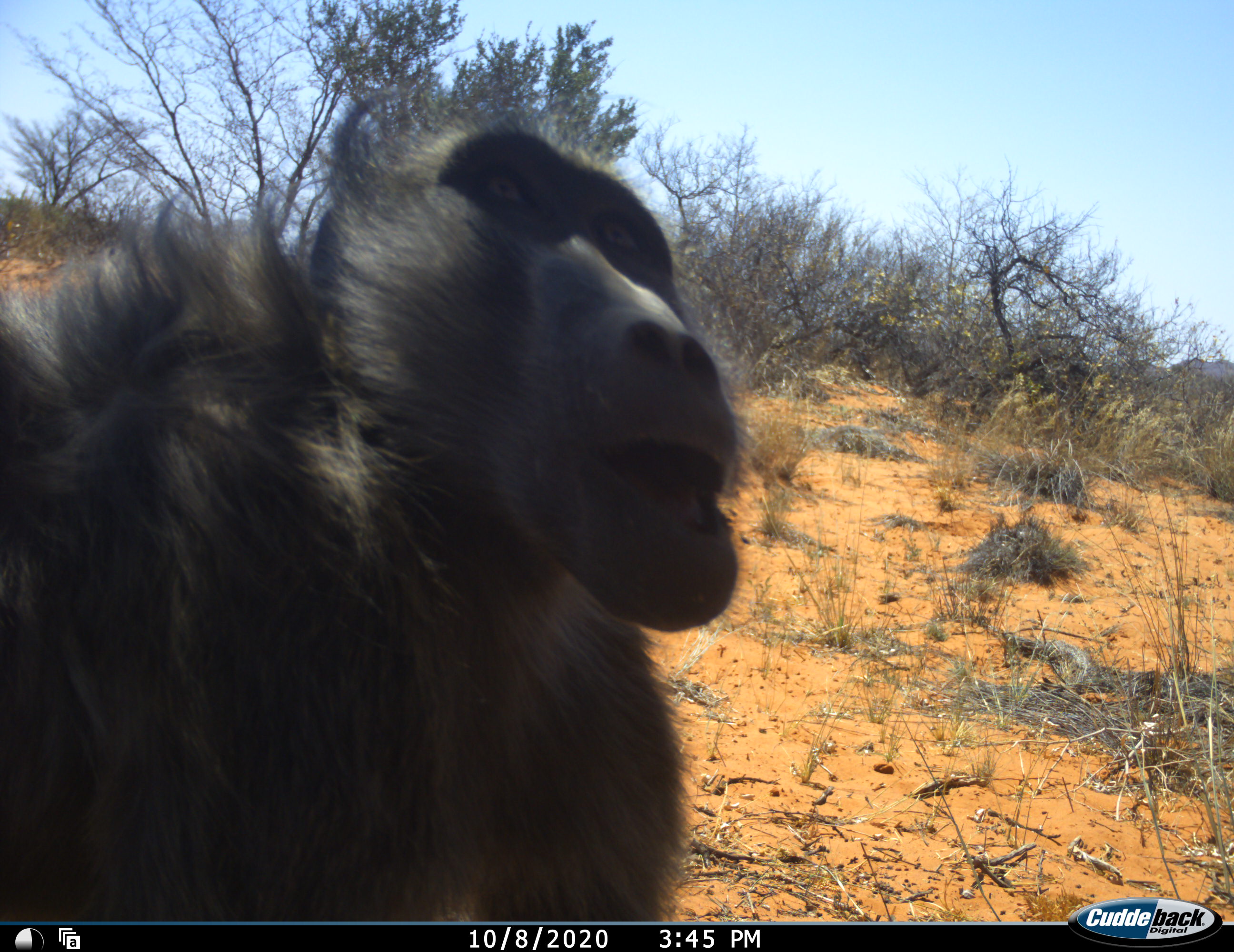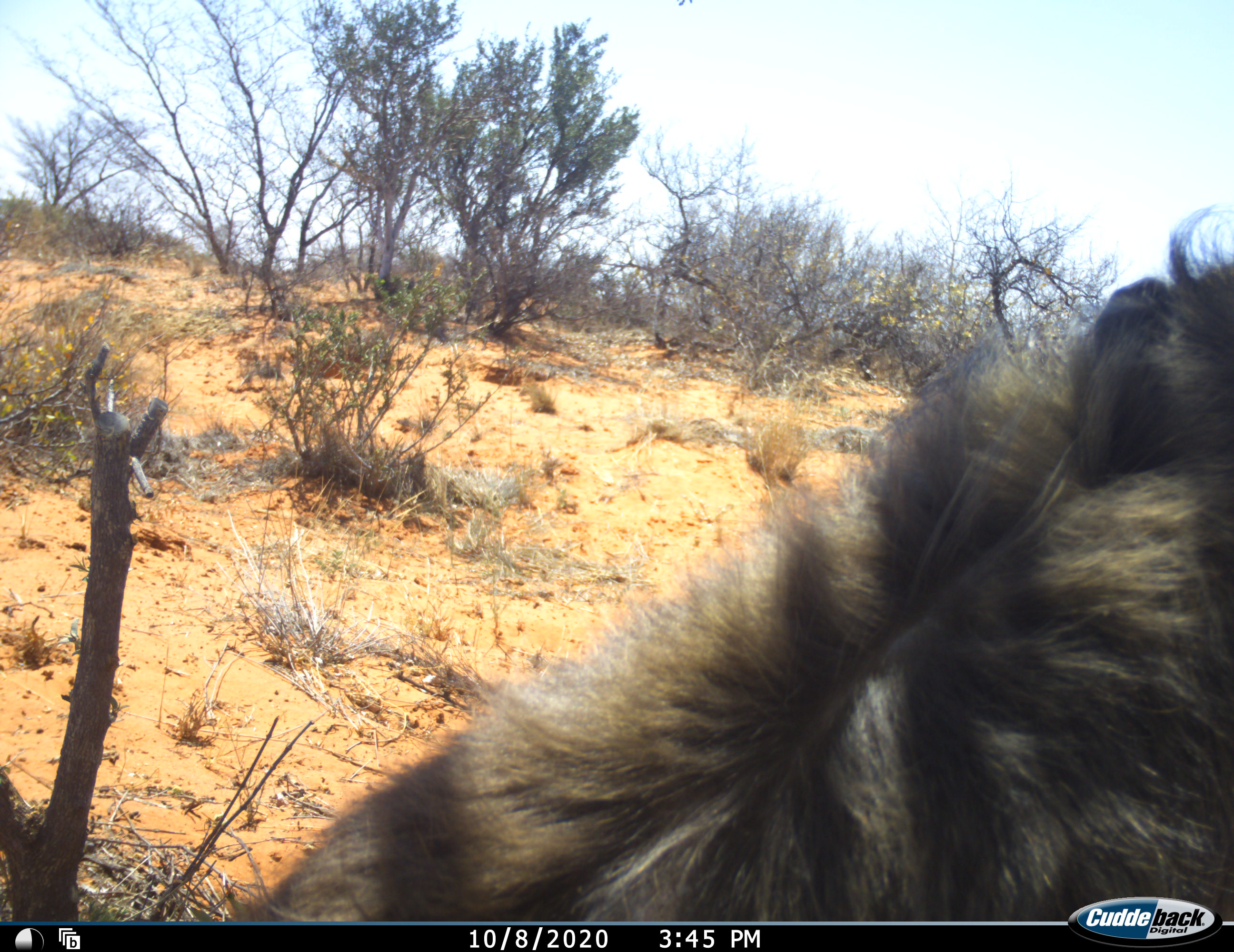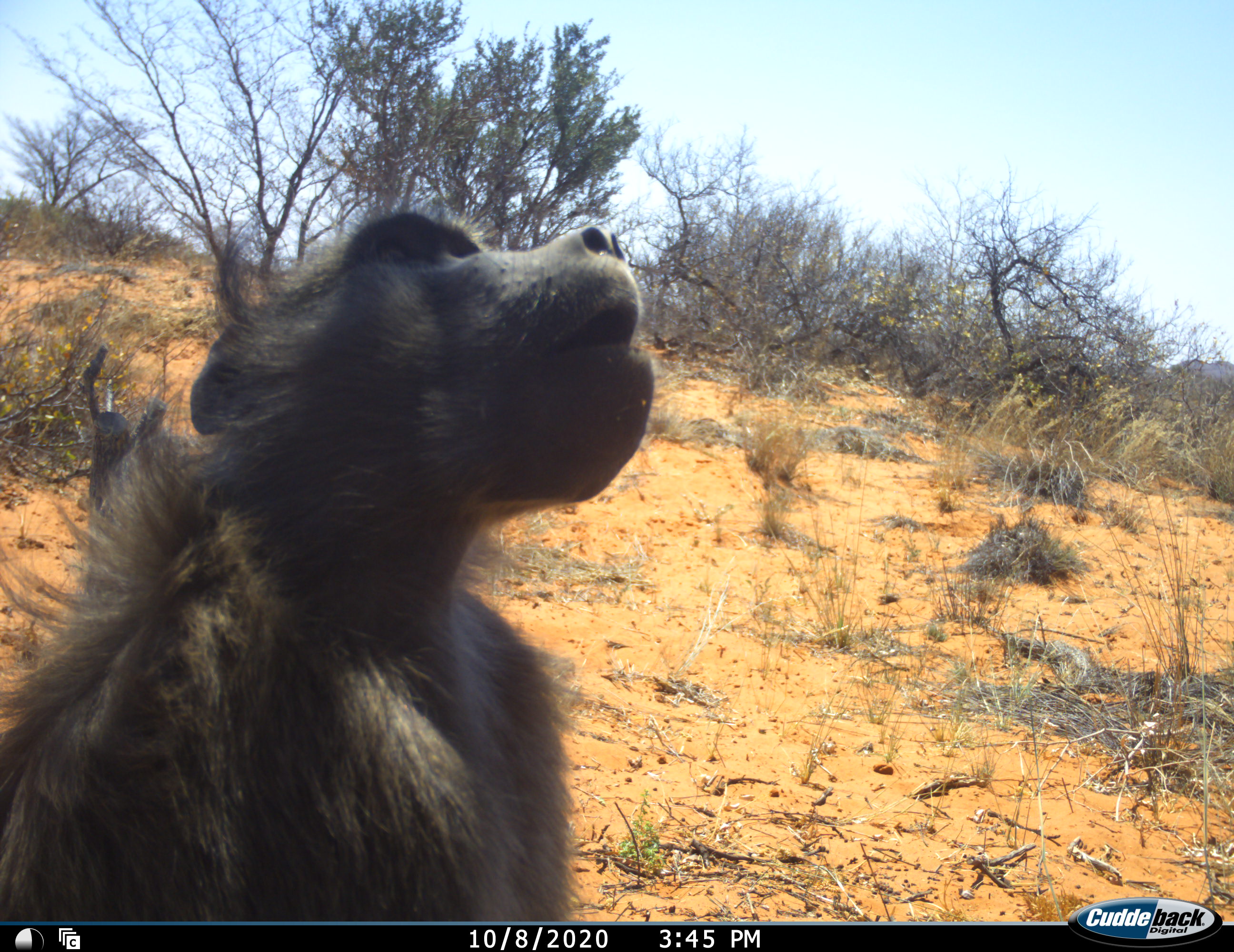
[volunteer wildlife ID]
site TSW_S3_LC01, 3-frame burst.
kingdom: Animalia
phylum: Chordata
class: Mammalia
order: Primates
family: Cercopithecidae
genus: Papio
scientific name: Papio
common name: baboon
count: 1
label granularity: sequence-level